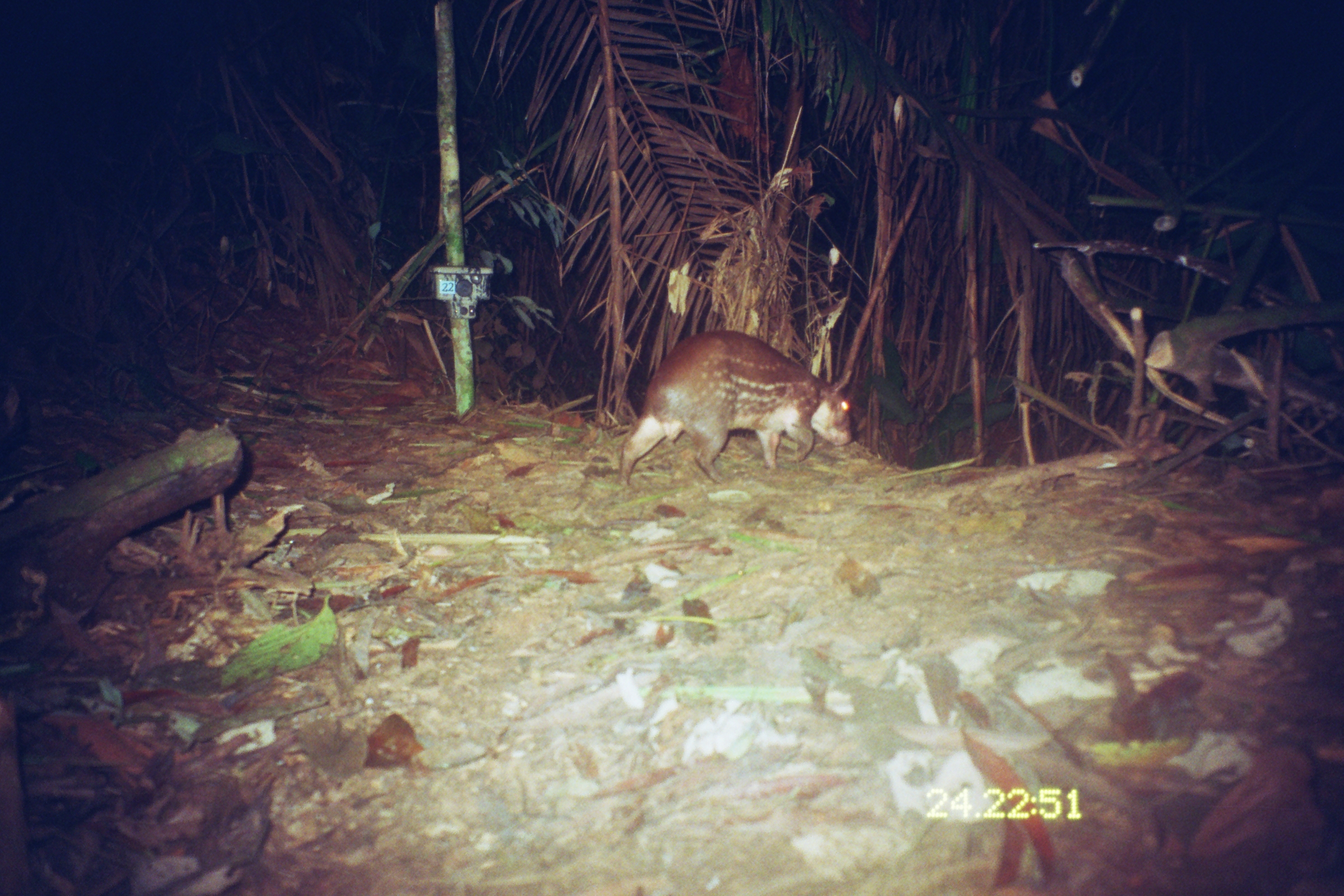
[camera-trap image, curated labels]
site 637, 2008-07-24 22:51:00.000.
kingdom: Animalia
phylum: Chordata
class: Mammalia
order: Rodentia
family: Cuniculidae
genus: Cuniculus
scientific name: Cuniculus paca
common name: spotted paca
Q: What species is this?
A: Cuniculus paca (spotted paca).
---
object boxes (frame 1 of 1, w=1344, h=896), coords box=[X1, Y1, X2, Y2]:
cuniculus paca: box=[616, 328, 852, 485]